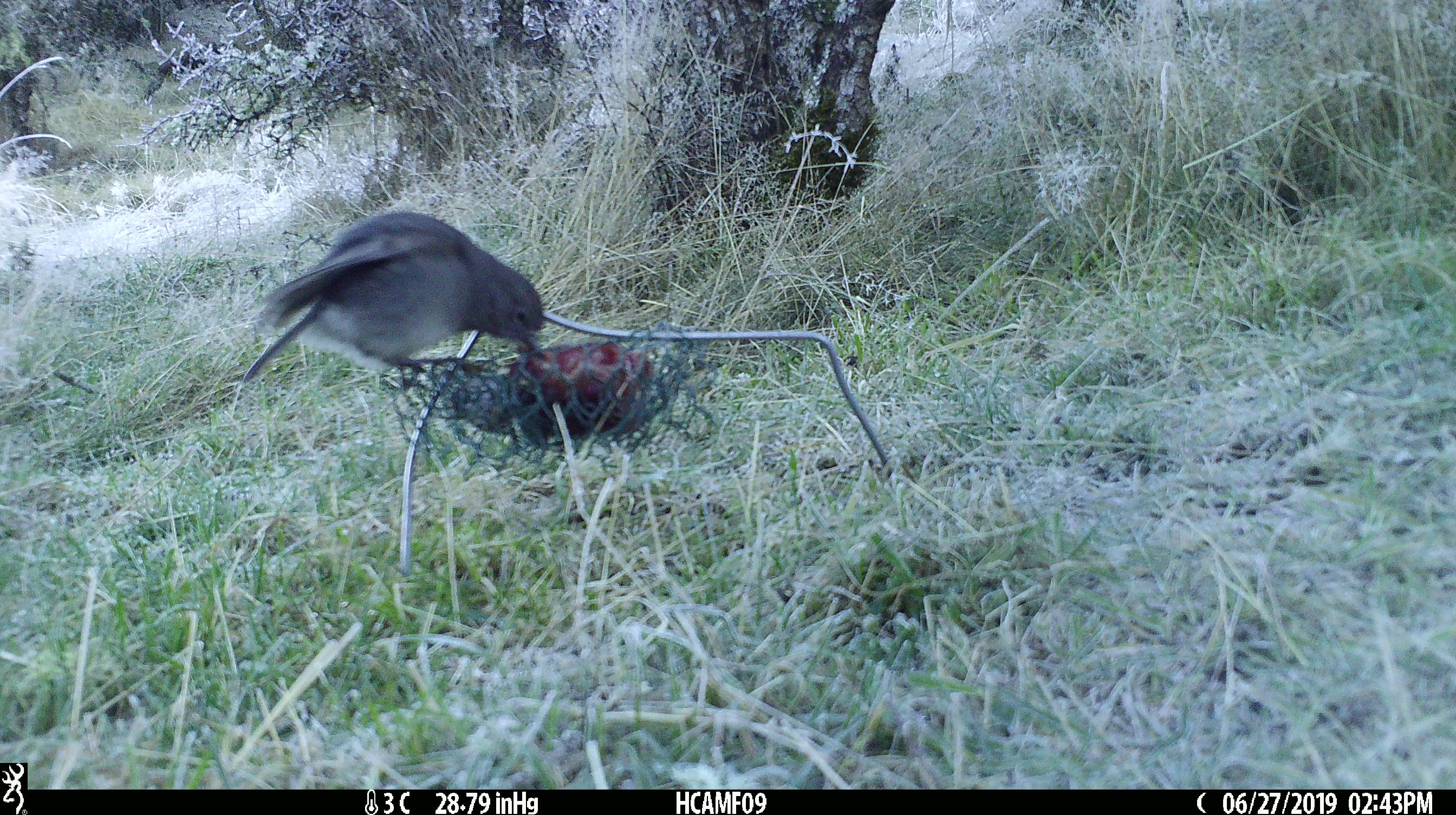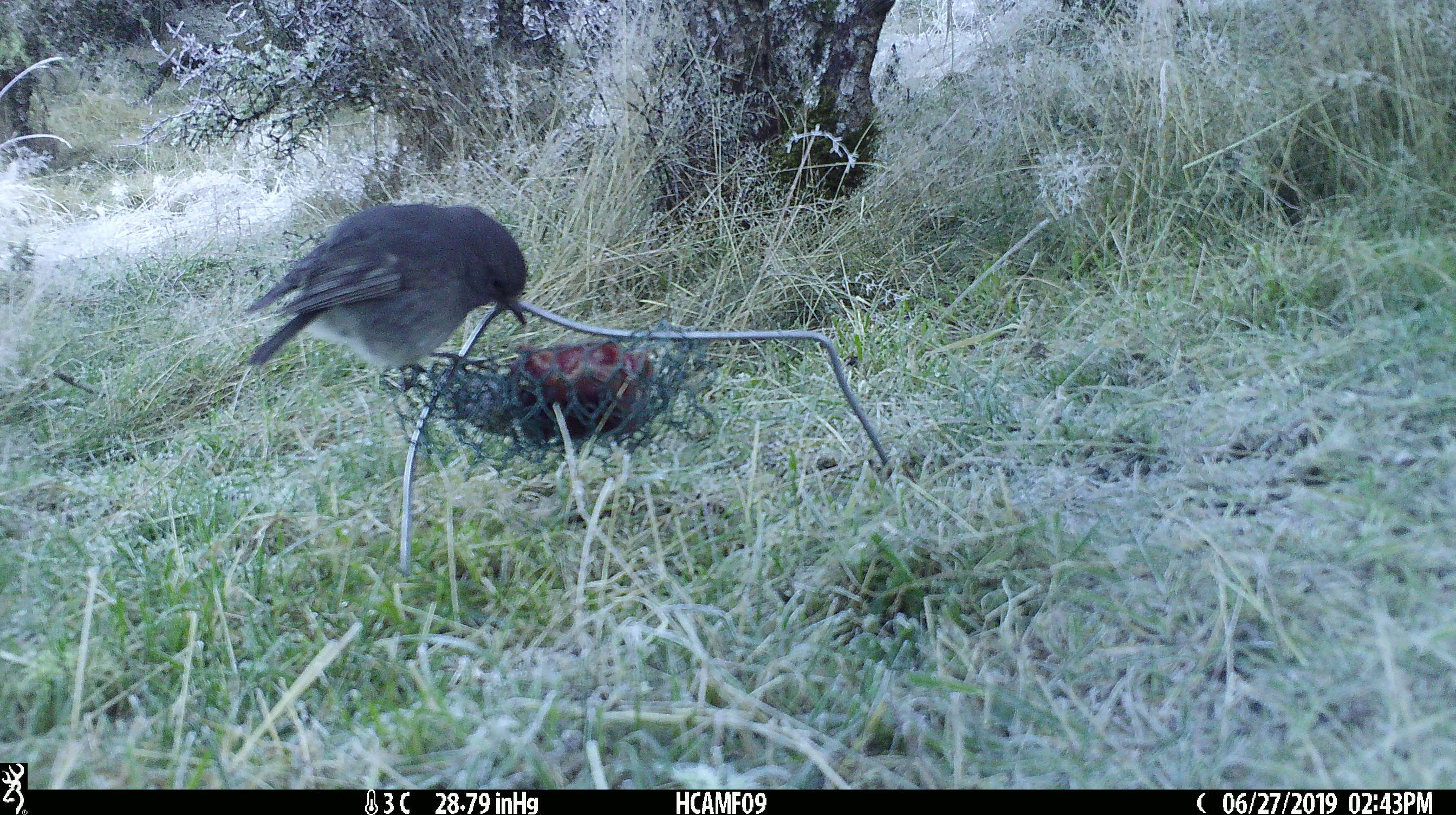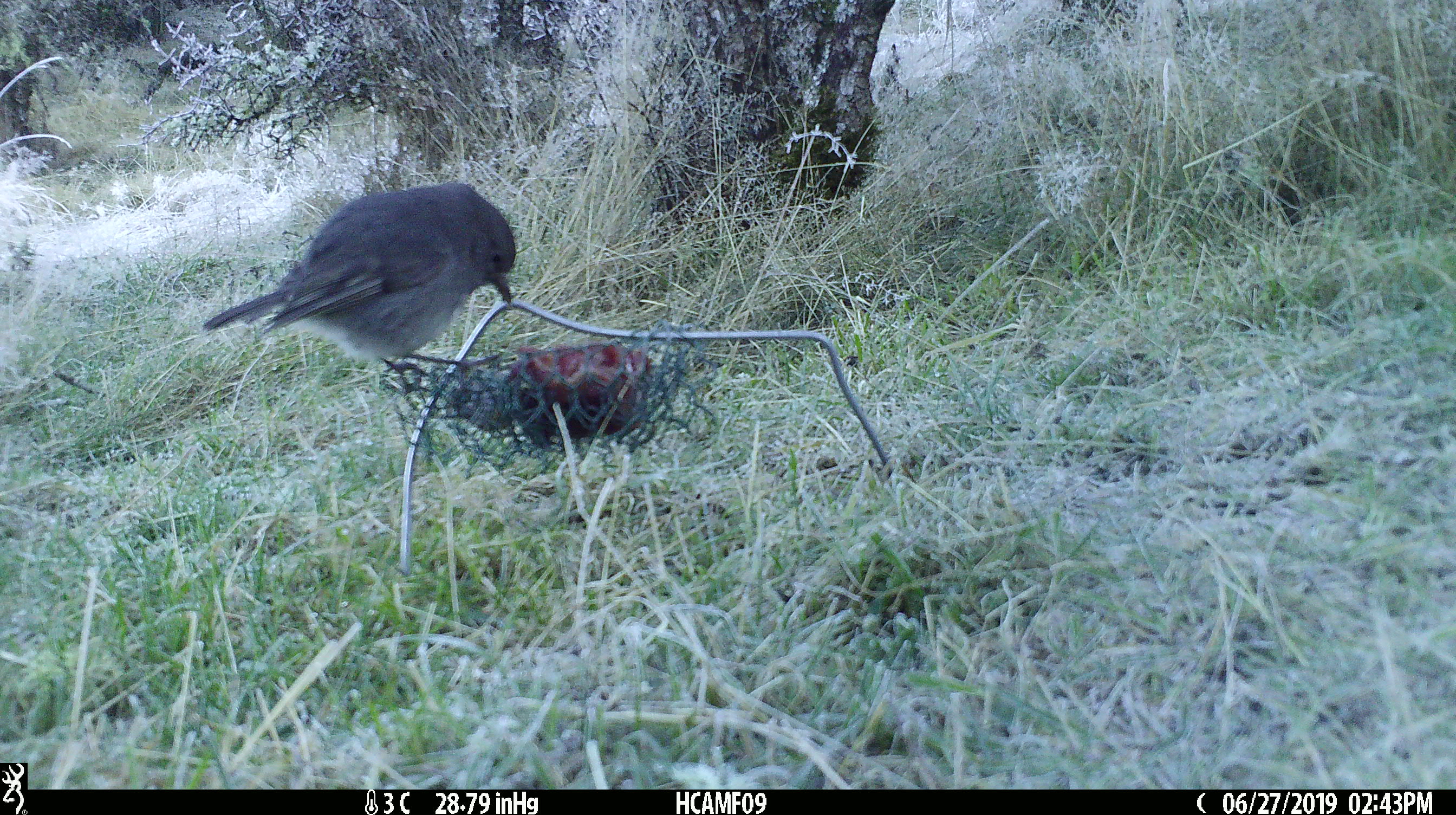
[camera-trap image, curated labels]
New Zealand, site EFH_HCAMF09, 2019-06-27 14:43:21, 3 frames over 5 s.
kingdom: Animalia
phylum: Chordata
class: Aves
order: Passeriformes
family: Petroicidae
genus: Petroica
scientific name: Petroica australis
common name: new zealand robin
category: robin